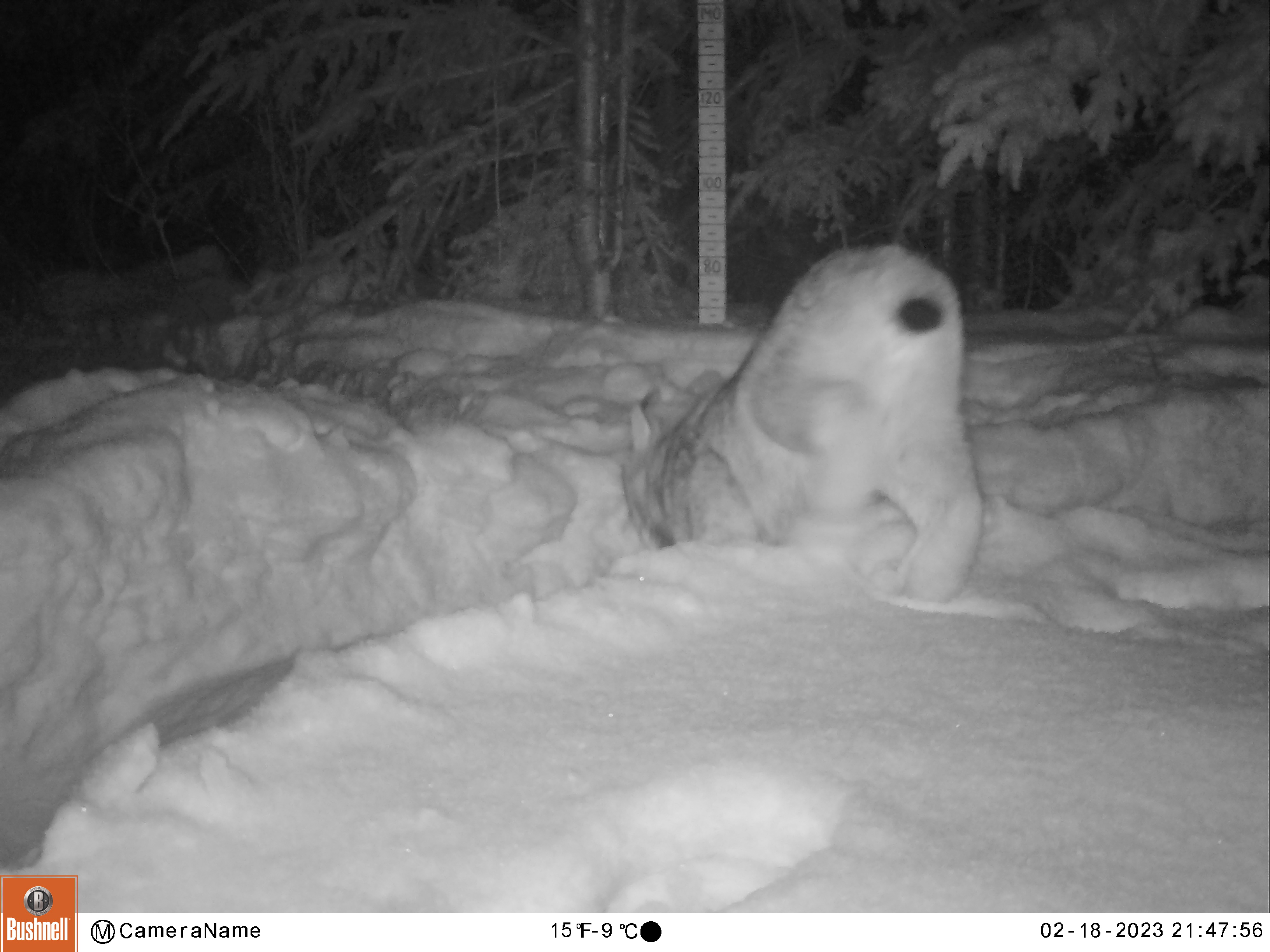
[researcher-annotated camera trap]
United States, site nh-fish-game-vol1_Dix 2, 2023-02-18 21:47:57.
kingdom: Animalia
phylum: Chordata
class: Mammalia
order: Carnivora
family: Felidae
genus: Lynx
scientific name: Lynx canadensis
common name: canada lynx